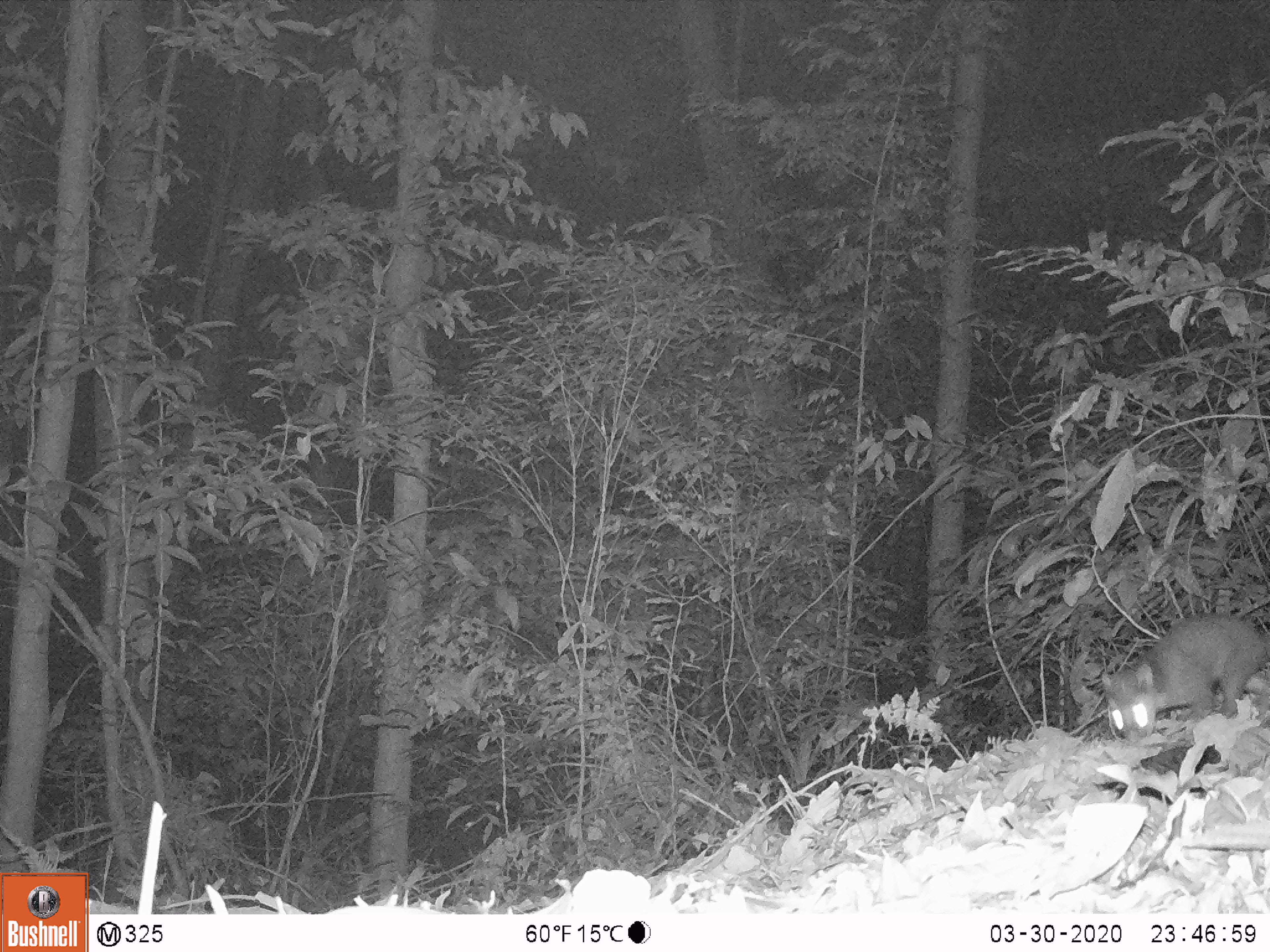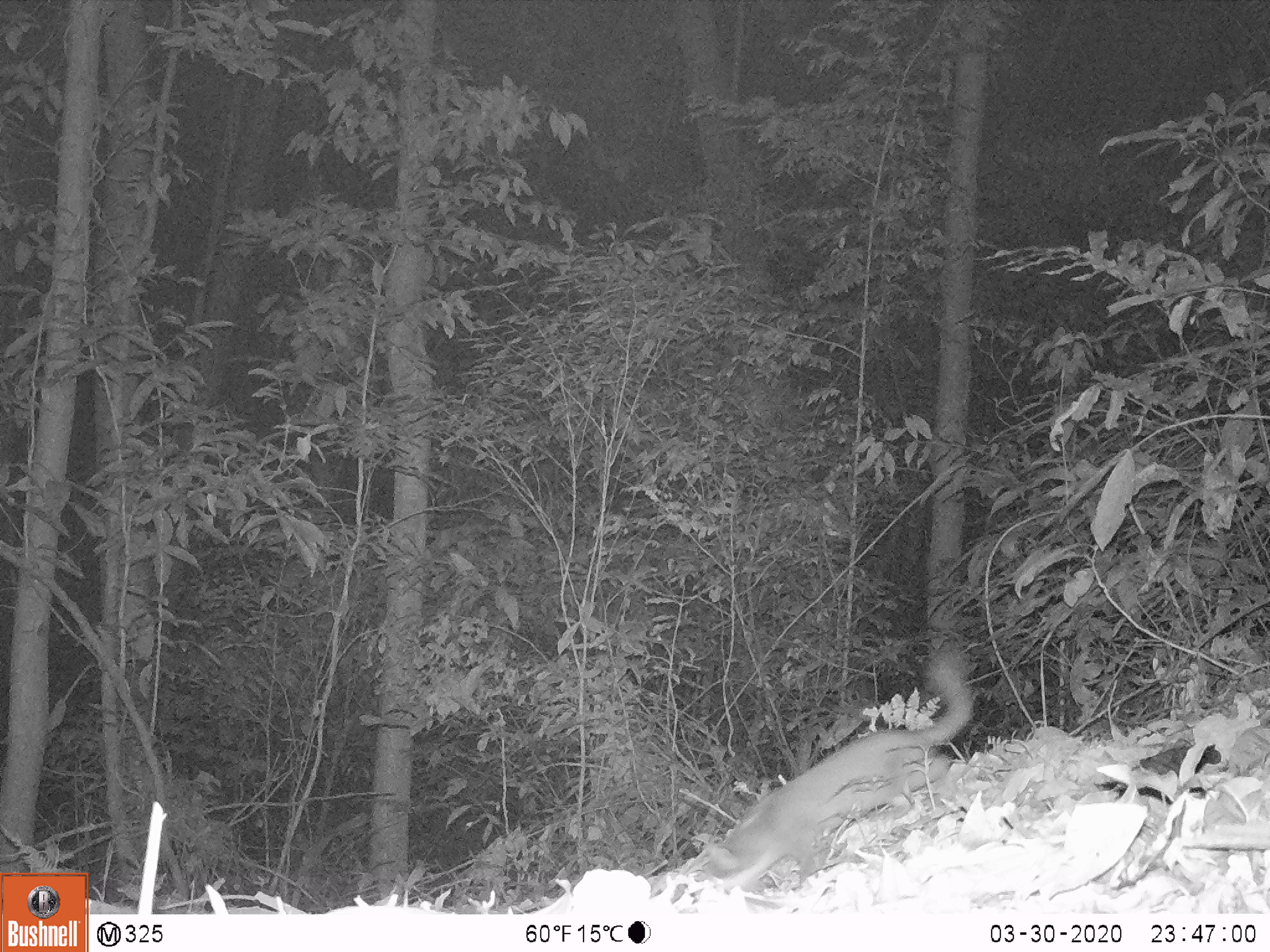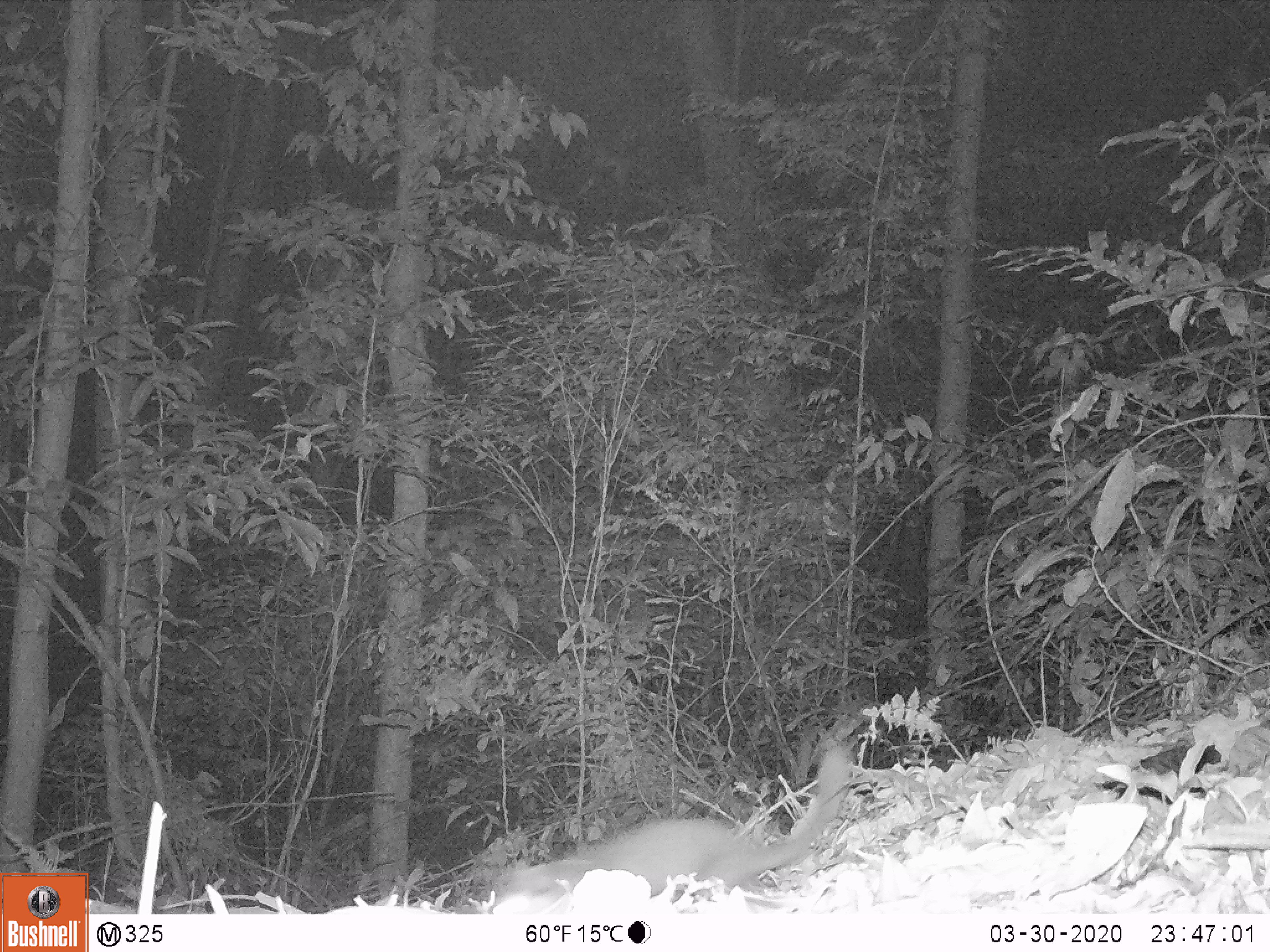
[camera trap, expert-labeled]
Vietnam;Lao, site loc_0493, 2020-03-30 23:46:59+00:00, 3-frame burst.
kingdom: Animalia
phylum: Chordata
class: Mammalia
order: Carnivora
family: Mustelidae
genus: Melogale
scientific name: Melogale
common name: ferret badger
Ferret badger (Melogale). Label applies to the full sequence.